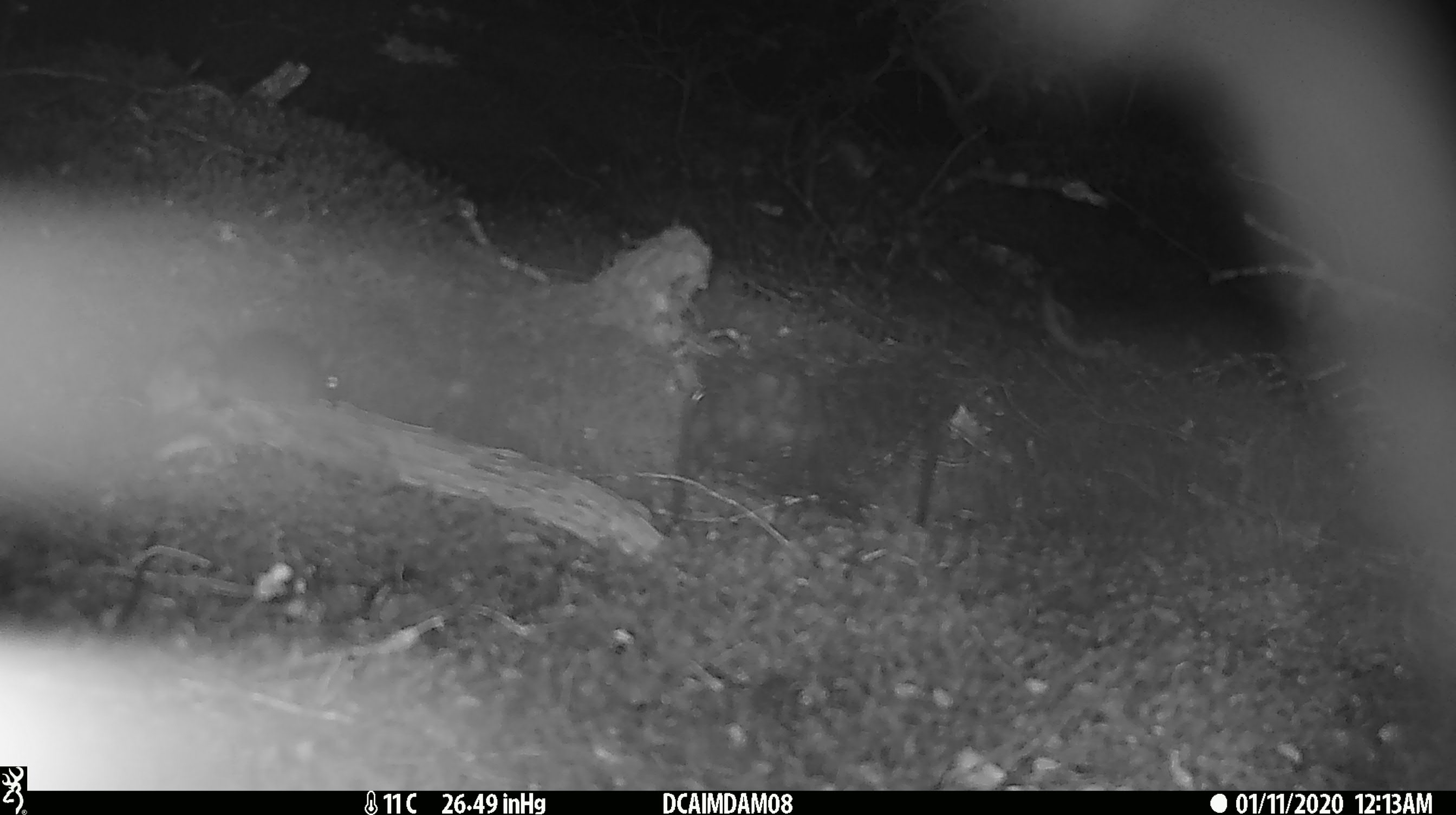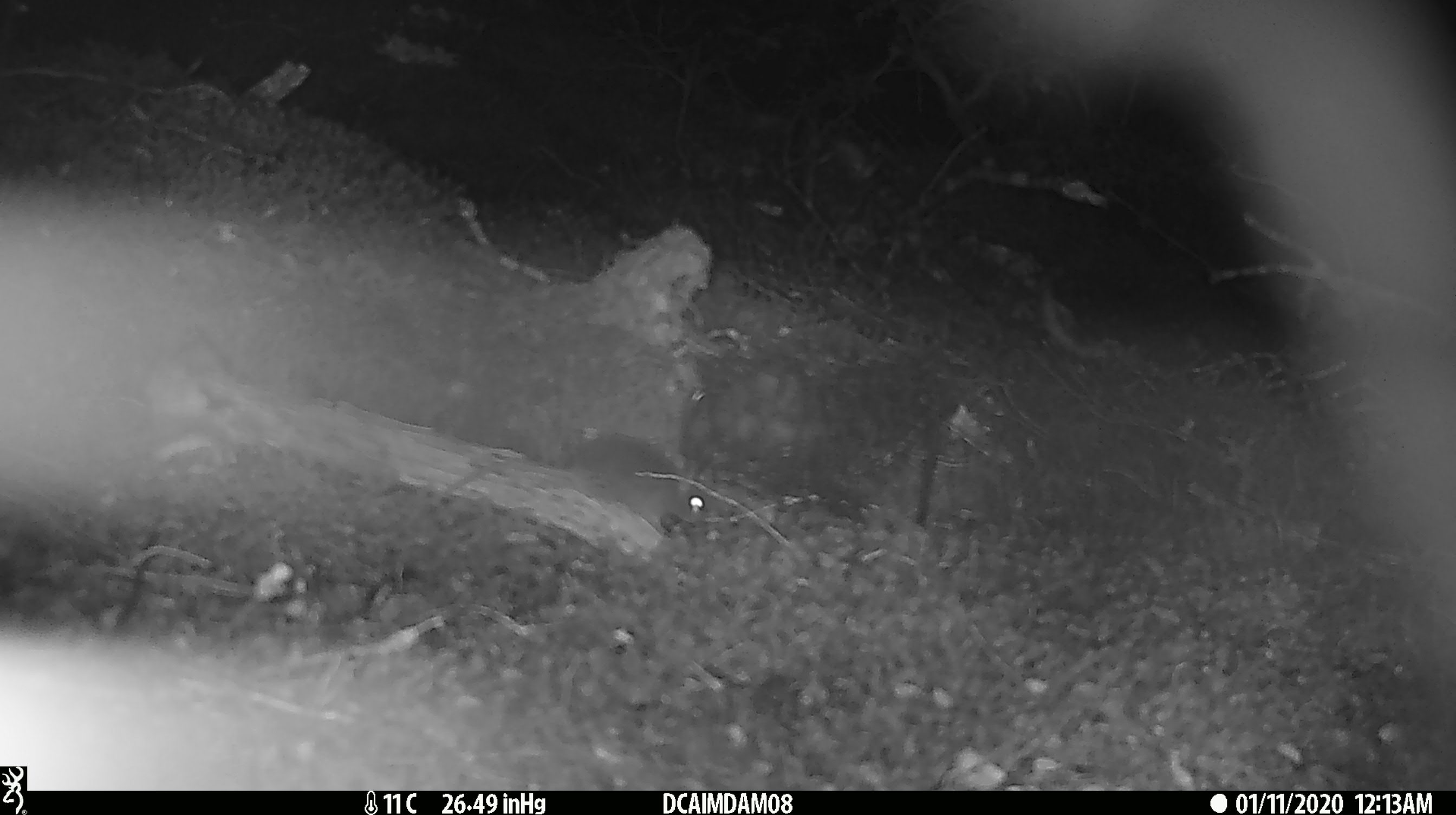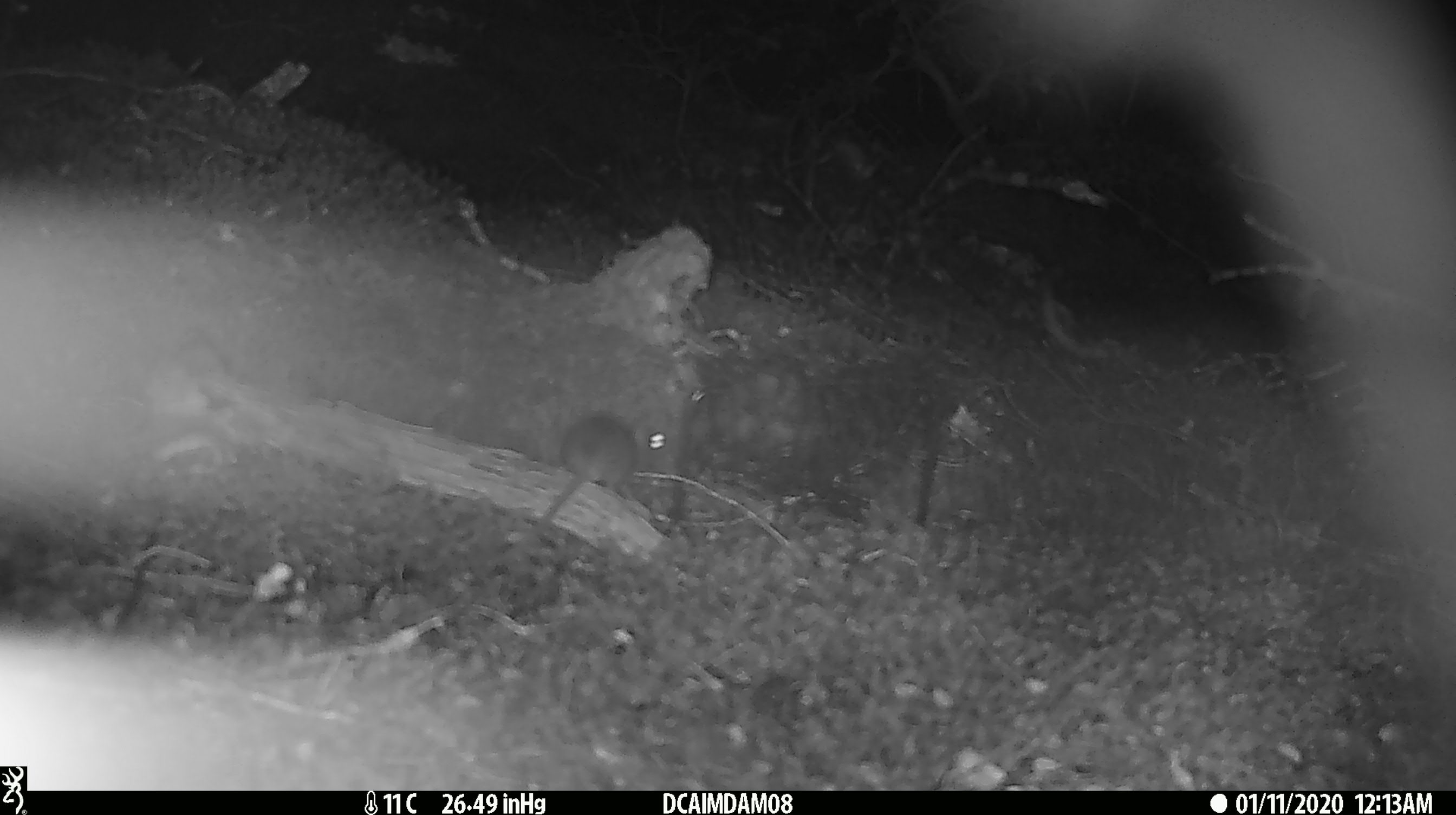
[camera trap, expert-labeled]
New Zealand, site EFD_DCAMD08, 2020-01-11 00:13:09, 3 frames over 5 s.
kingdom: Animalia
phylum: Chordata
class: Mammalia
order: Rodentia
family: Muridae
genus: Mus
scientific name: Mus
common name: mouse